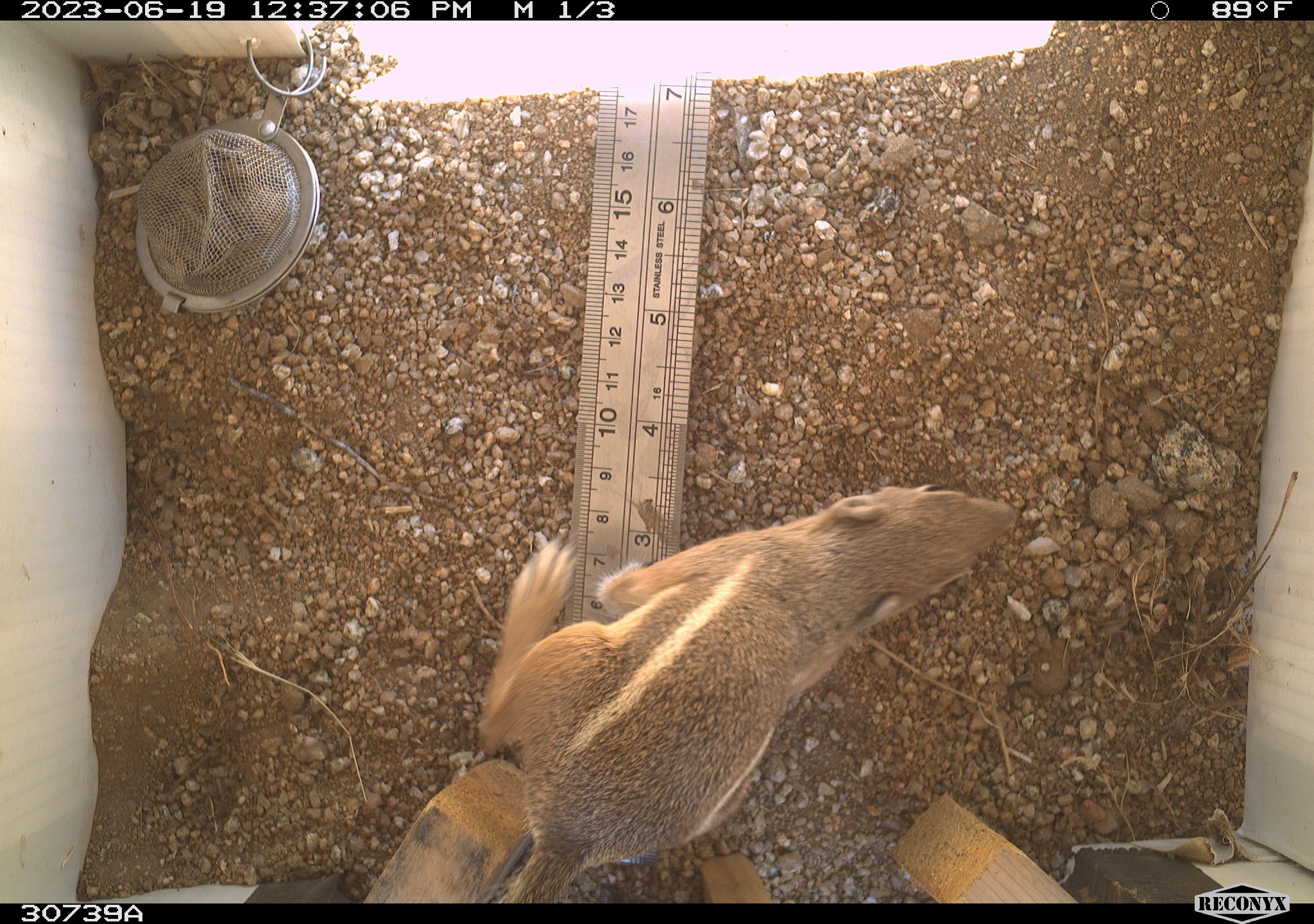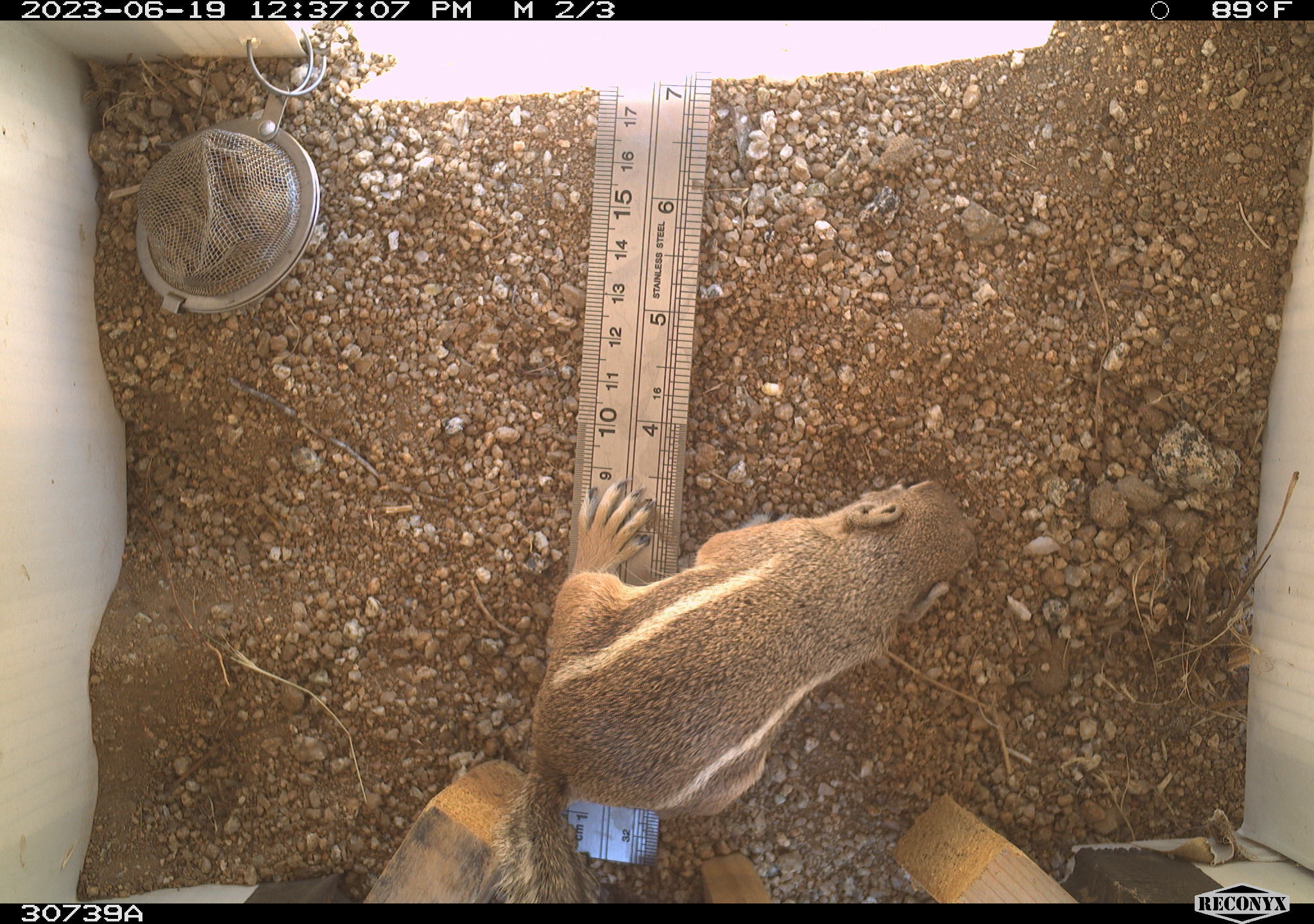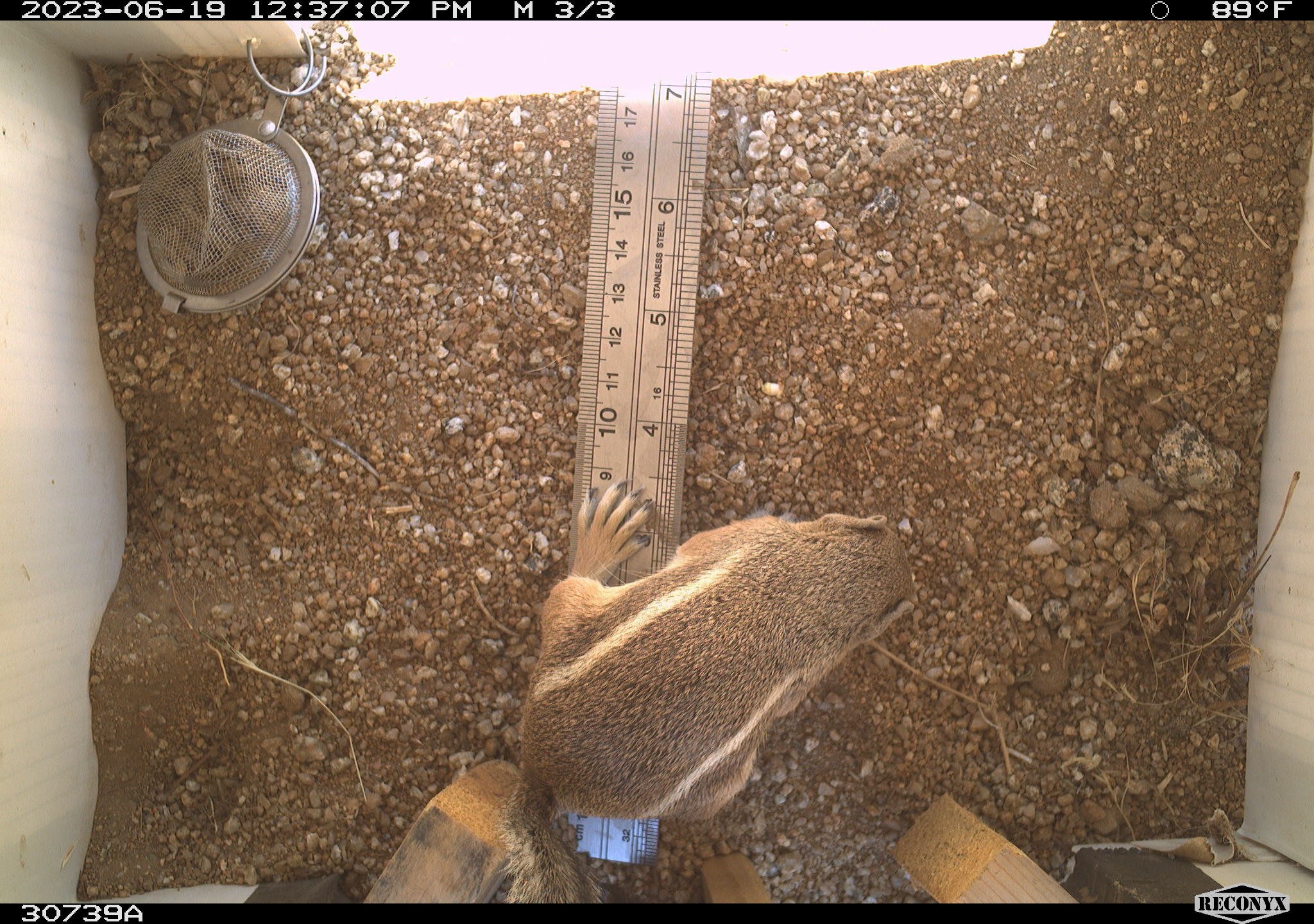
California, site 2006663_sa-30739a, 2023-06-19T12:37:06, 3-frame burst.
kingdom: Animalia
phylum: Chordata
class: Mammalia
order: Rodentia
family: Sciuridae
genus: Ammospermophilus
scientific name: Ammospermophilus leucurus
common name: white-tailed antelope squirrel